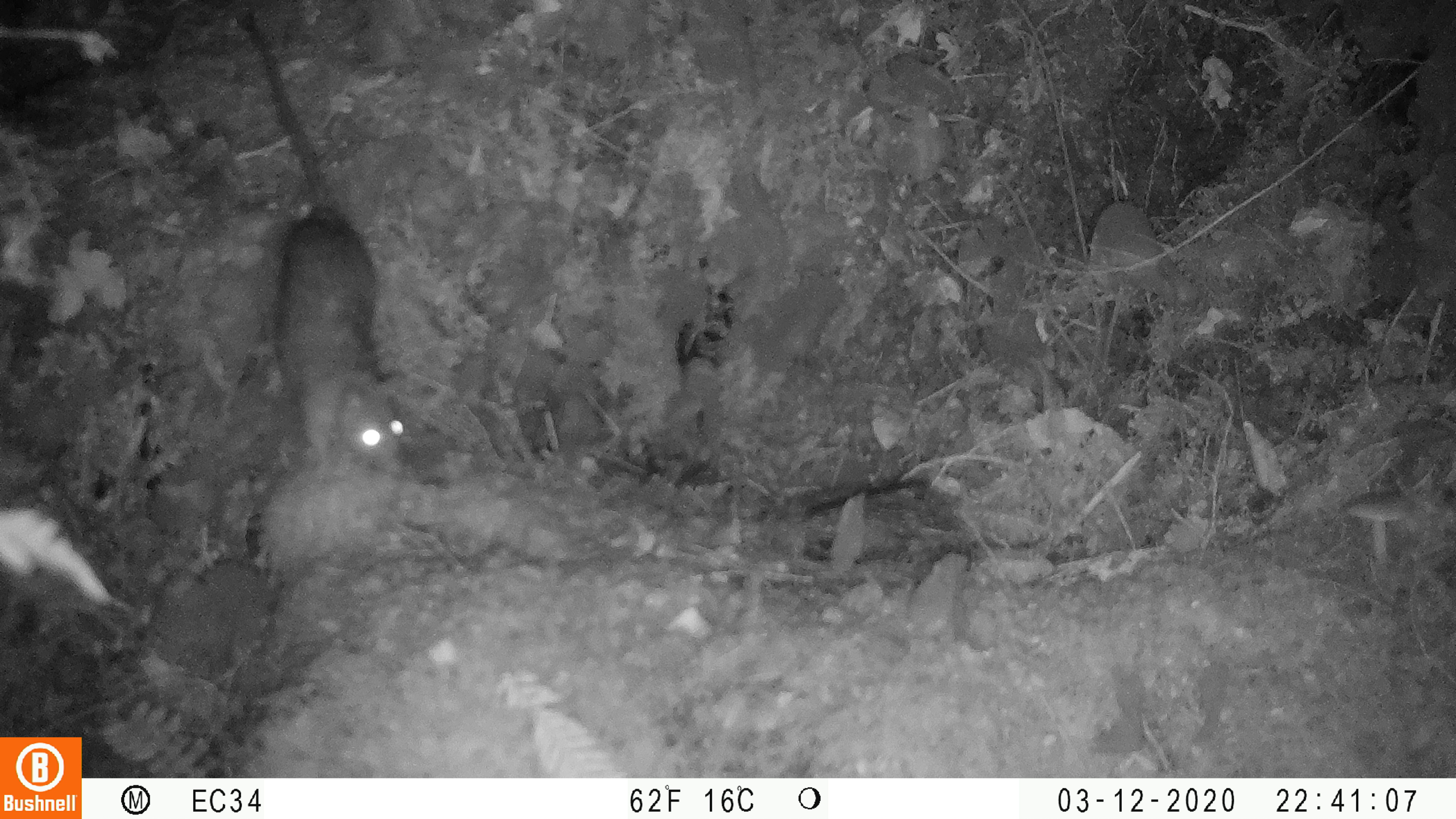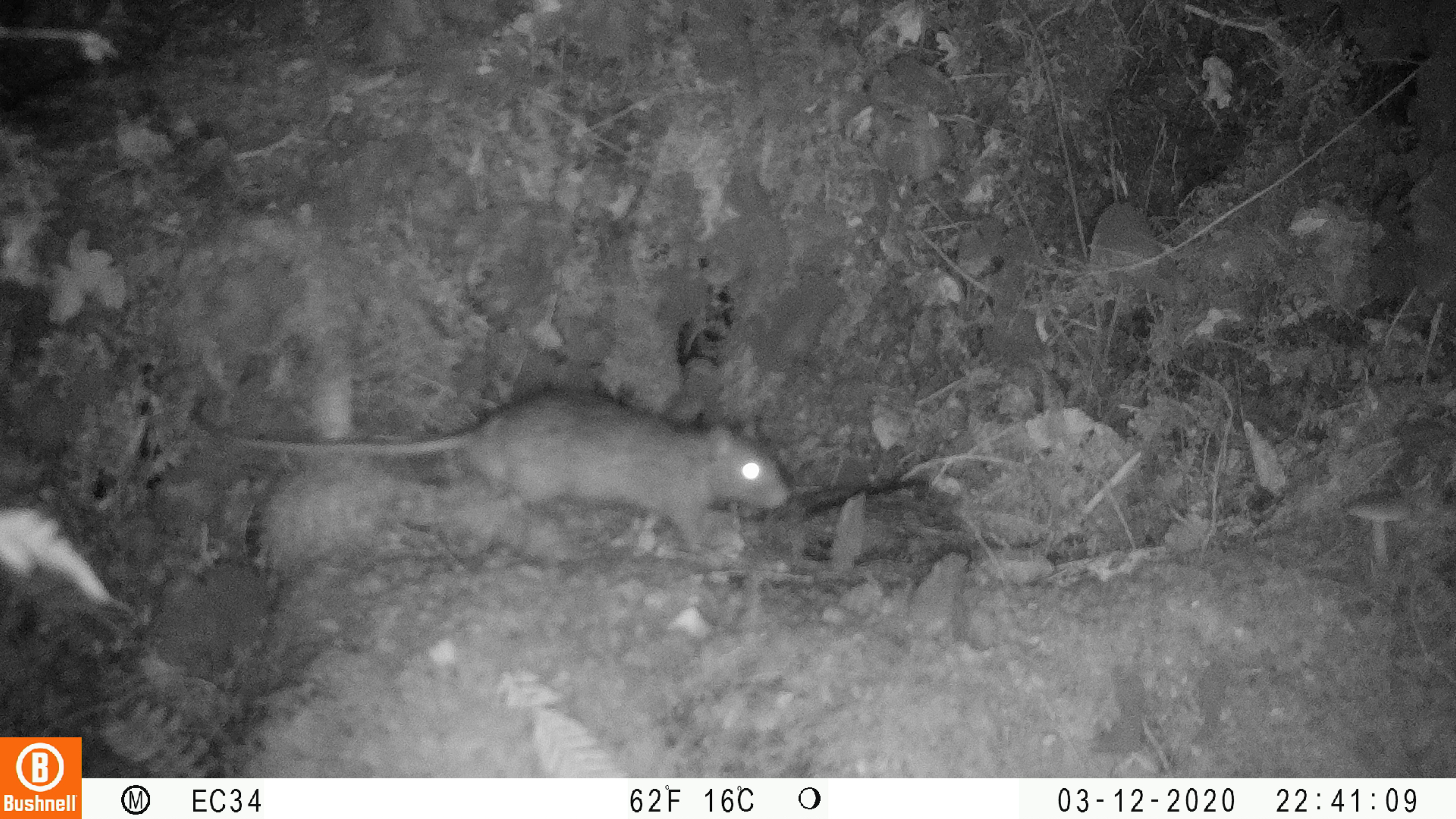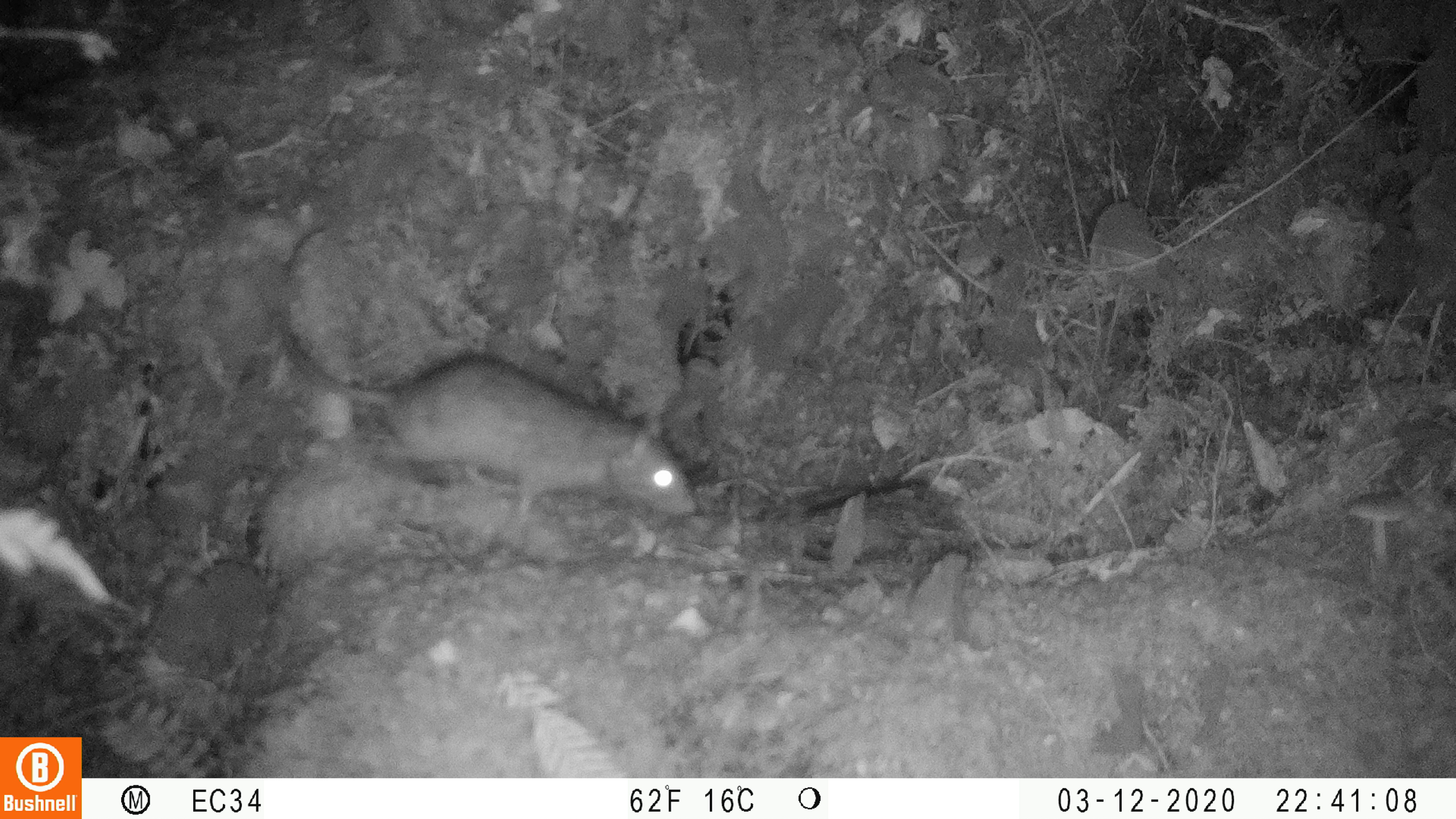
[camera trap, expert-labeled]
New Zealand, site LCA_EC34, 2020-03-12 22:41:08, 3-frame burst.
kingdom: Animalia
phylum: Chordata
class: Mammalia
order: Rodentia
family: Muridae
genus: Rattus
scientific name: Rattus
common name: rat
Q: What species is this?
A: Rat (Rattus).